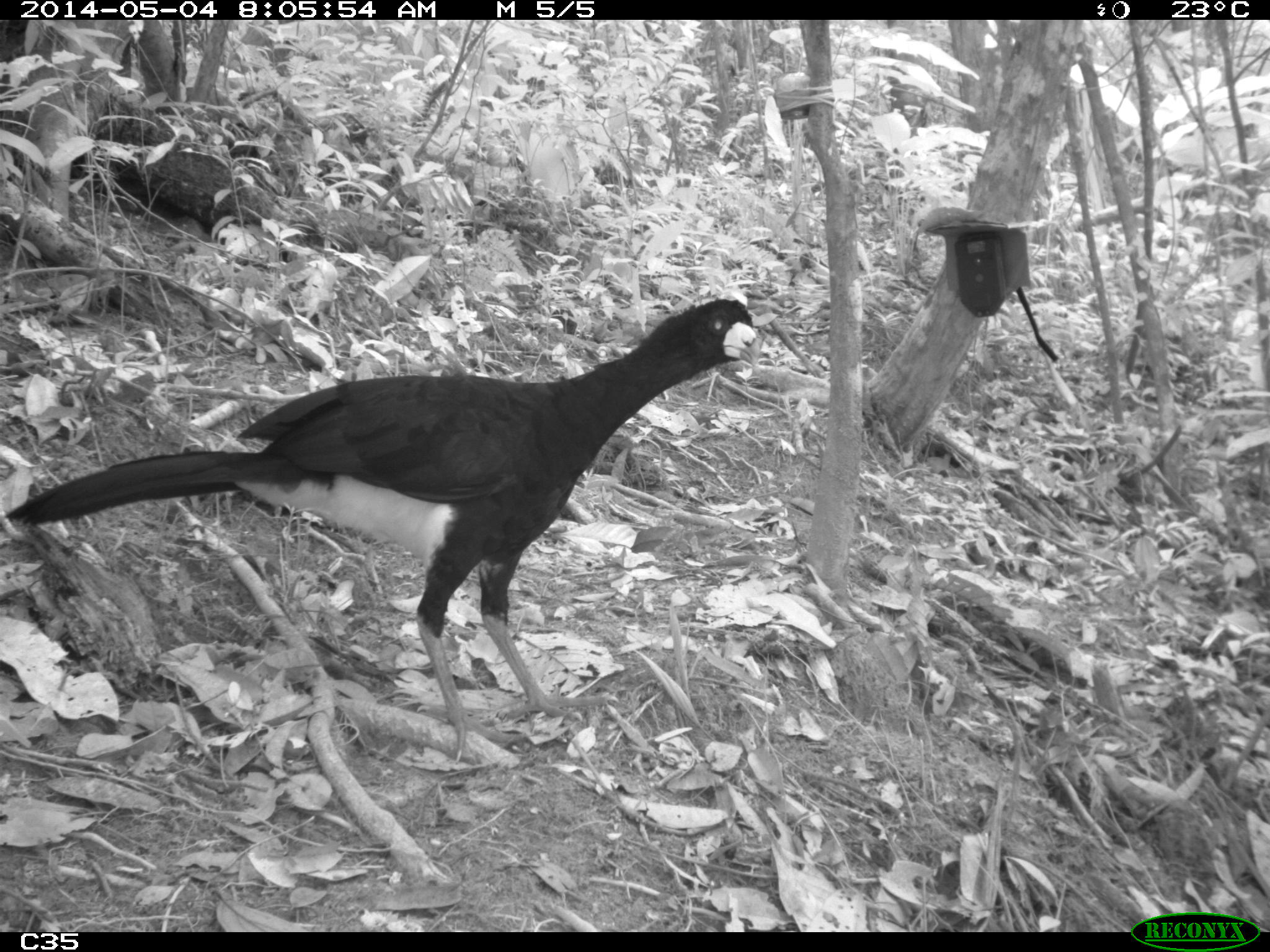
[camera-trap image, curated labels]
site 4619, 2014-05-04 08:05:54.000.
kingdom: Animalia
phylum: Chordata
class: Aves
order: Galliformes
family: Cracidae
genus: Crax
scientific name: Crax alector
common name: black curassow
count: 2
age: adult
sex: female